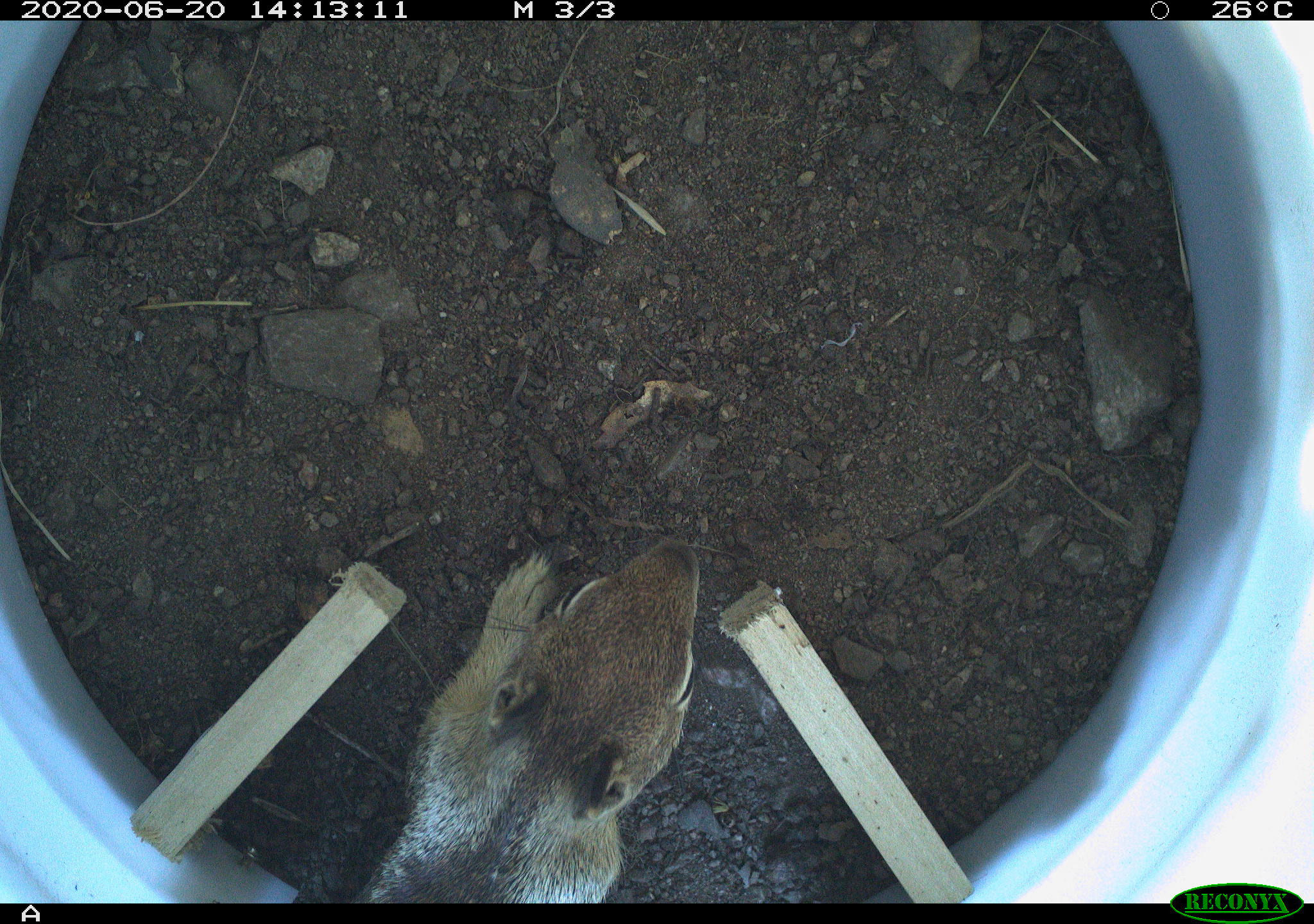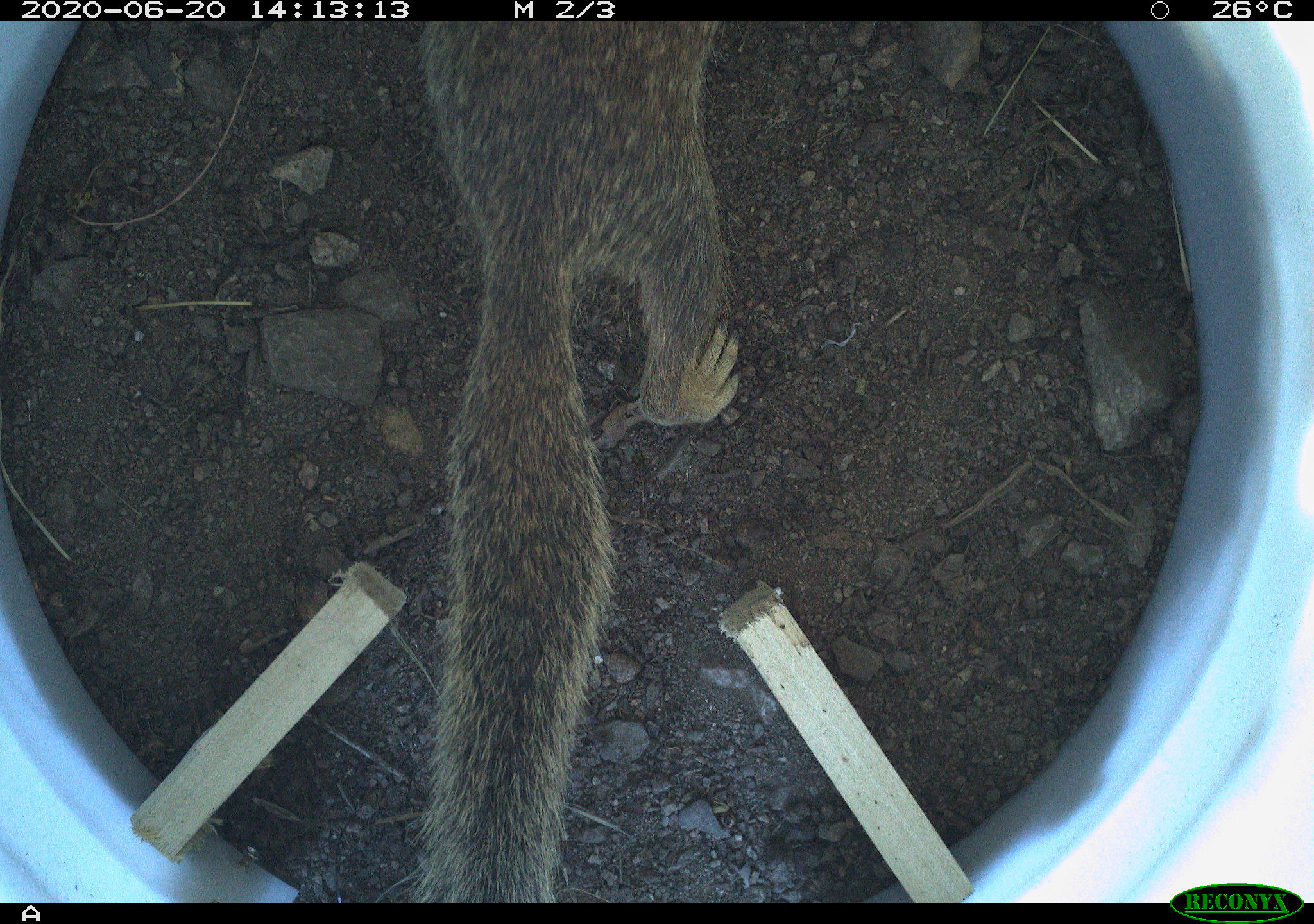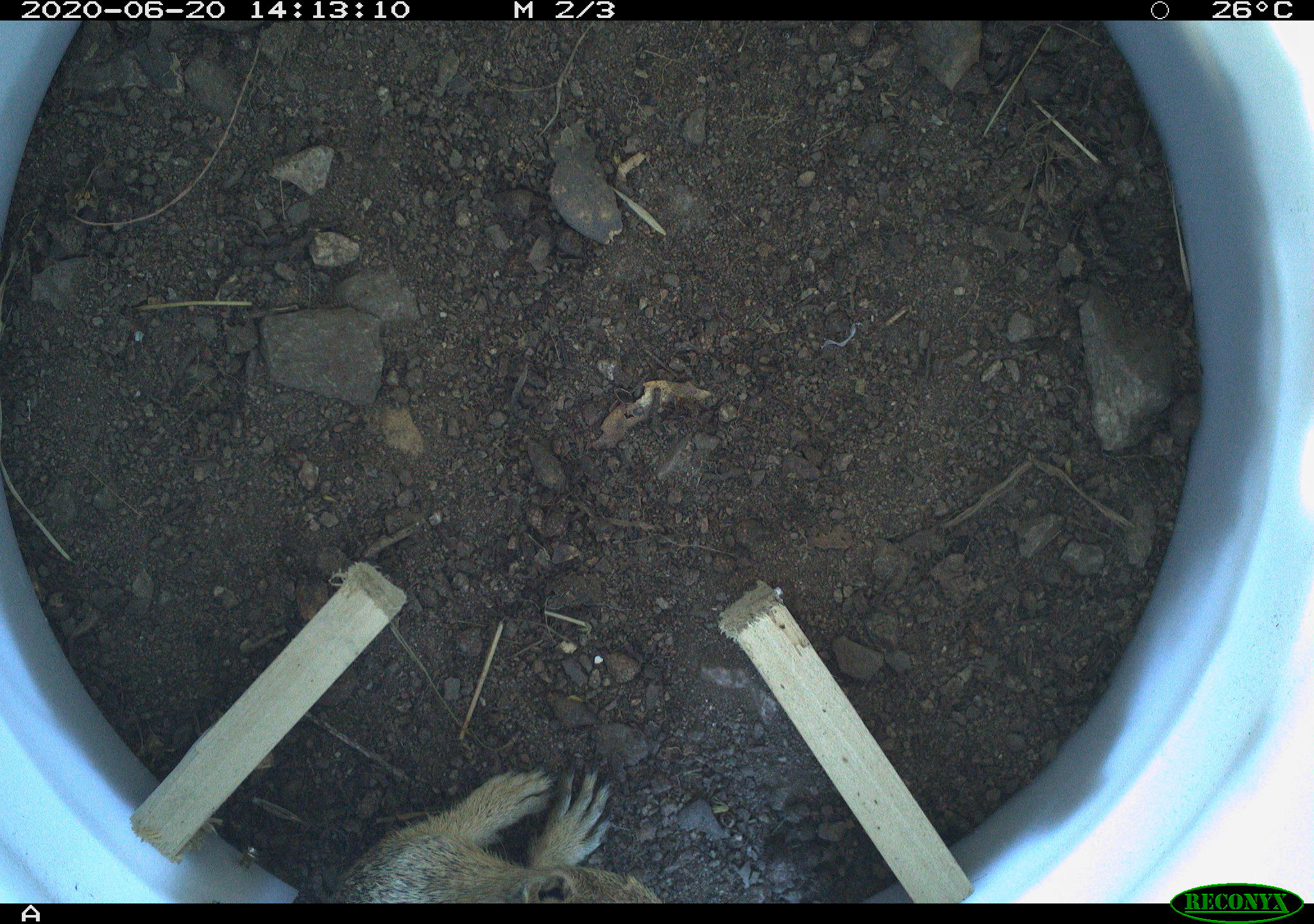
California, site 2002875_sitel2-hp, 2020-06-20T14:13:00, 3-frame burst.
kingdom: Animalia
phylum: Chordata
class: Mammalia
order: Rodentia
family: Sciuridae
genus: Otospermophilus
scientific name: Otospermophilus beecheyi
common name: california ground squirrel